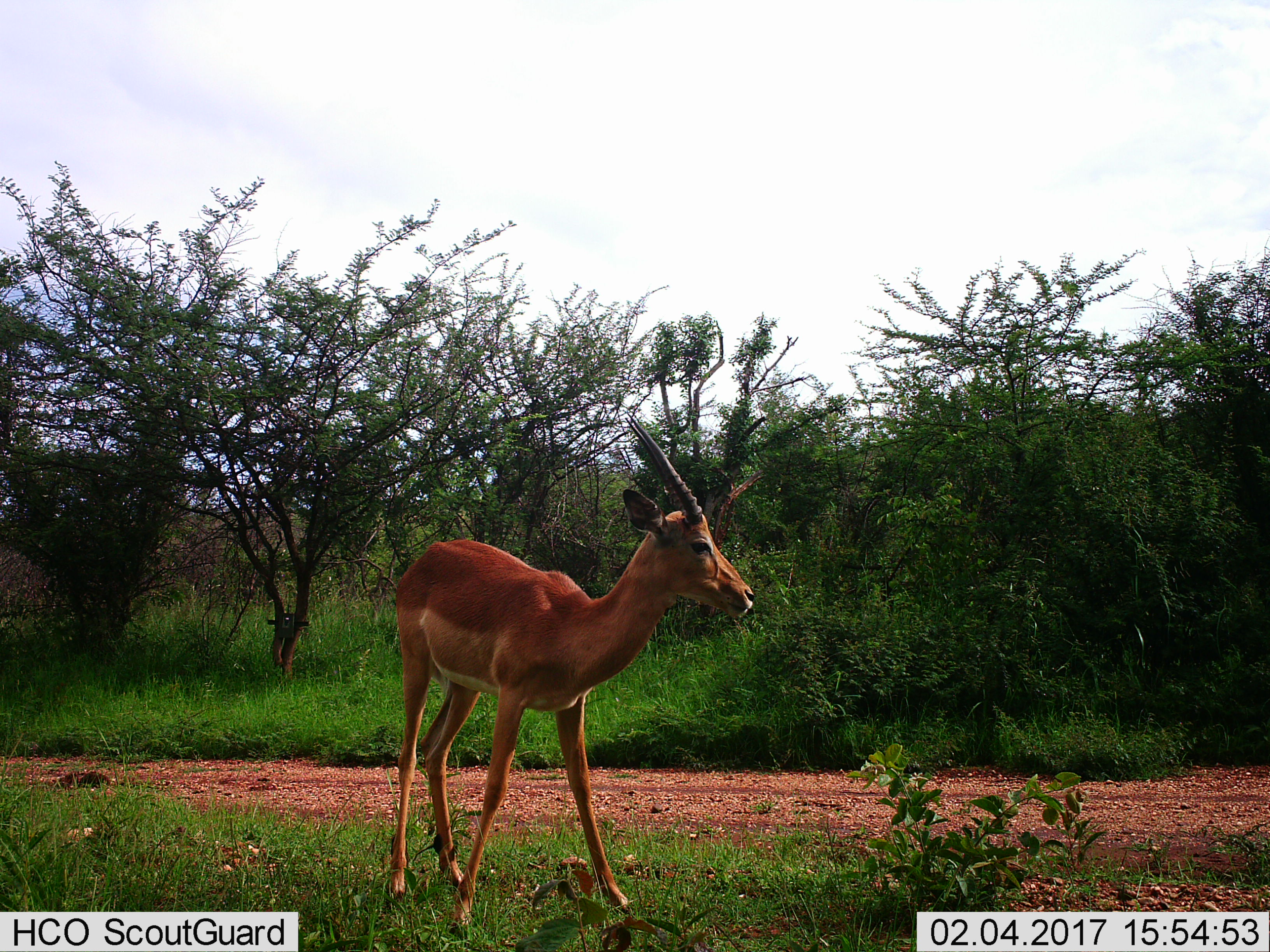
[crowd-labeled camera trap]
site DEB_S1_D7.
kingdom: Animalia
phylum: Chordata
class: Mammalia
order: Artiodactyla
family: Bovidae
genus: Aepyceros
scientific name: Aepyceros melampus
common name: impala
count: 1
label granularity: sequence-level